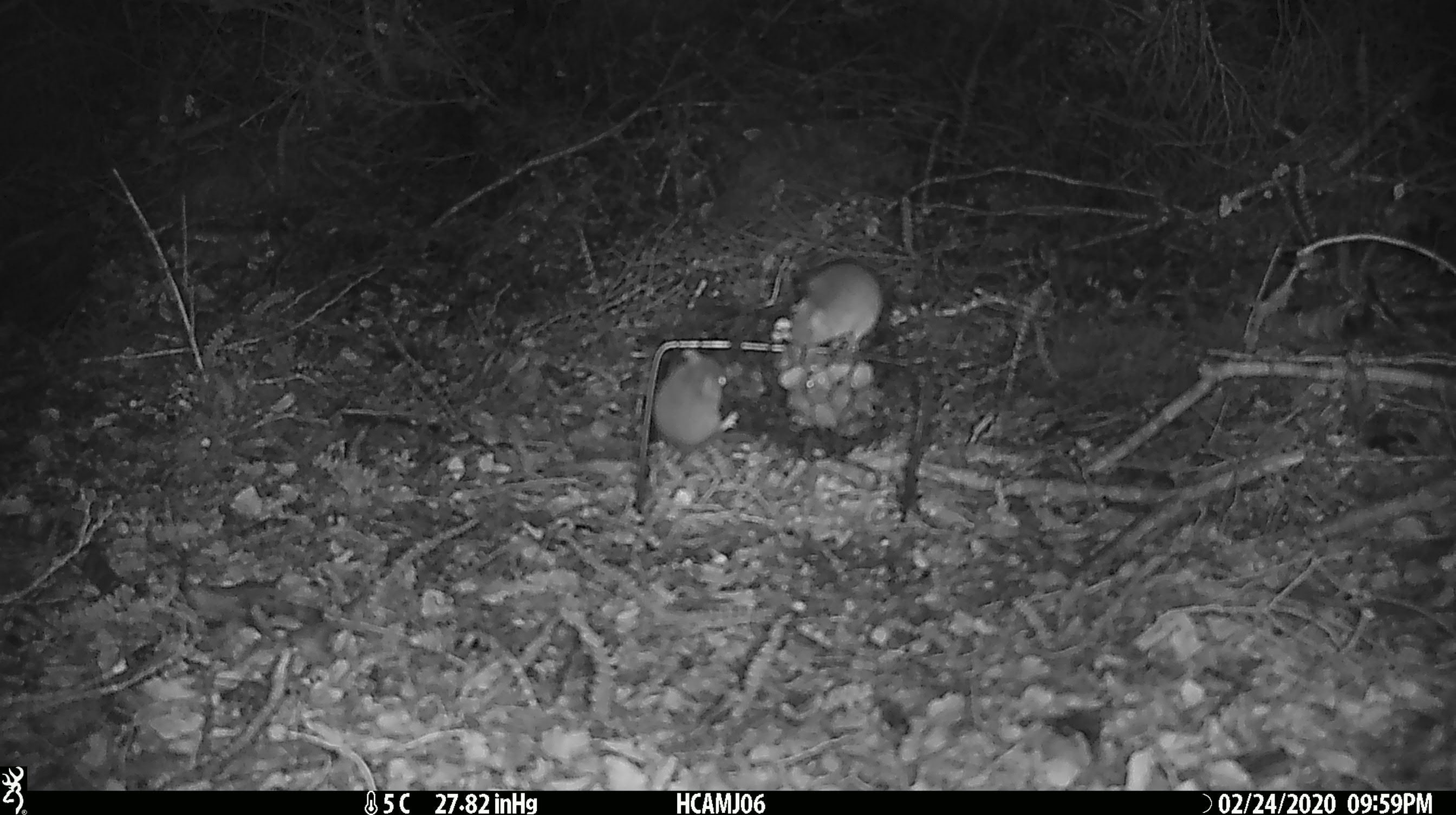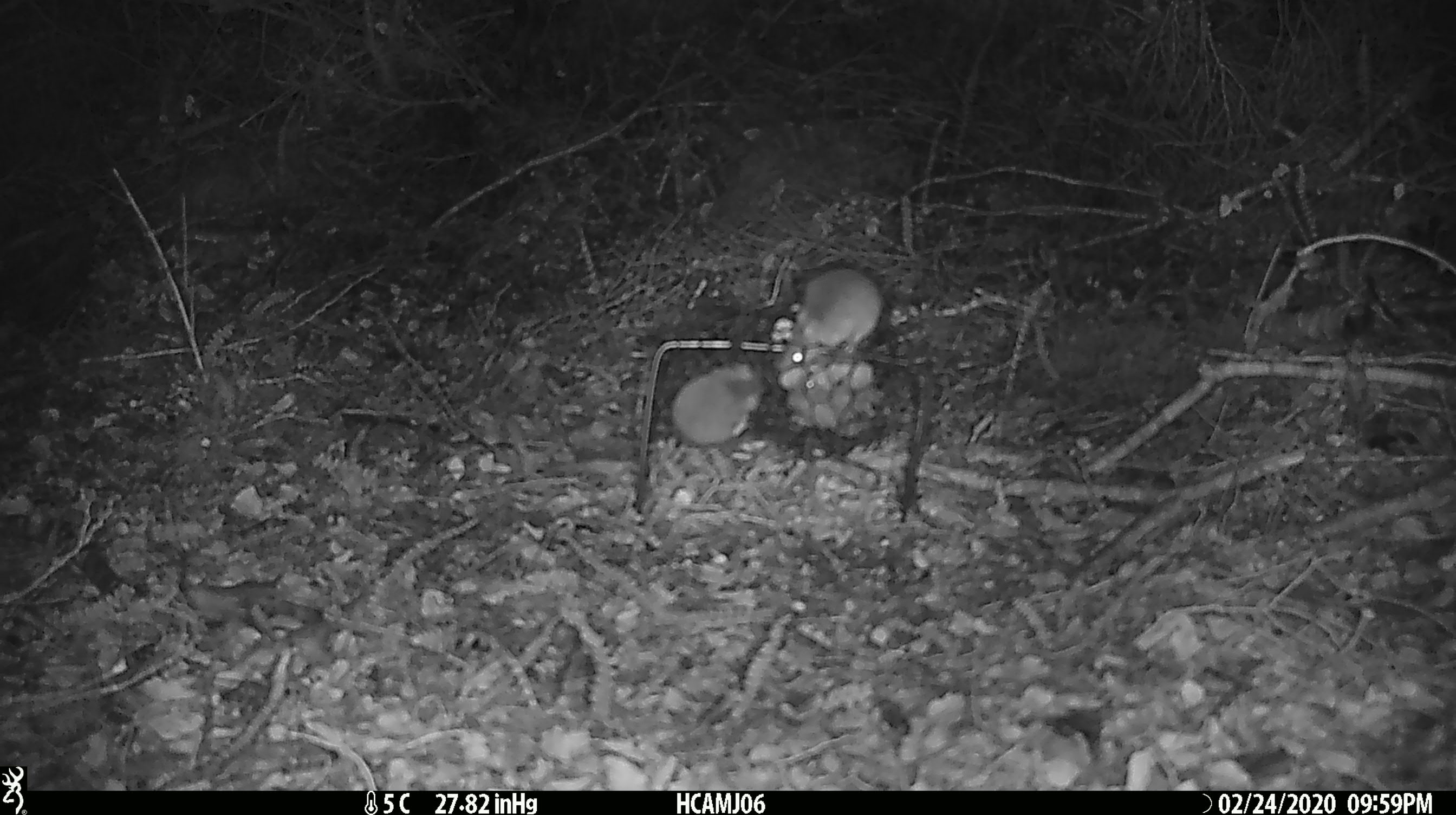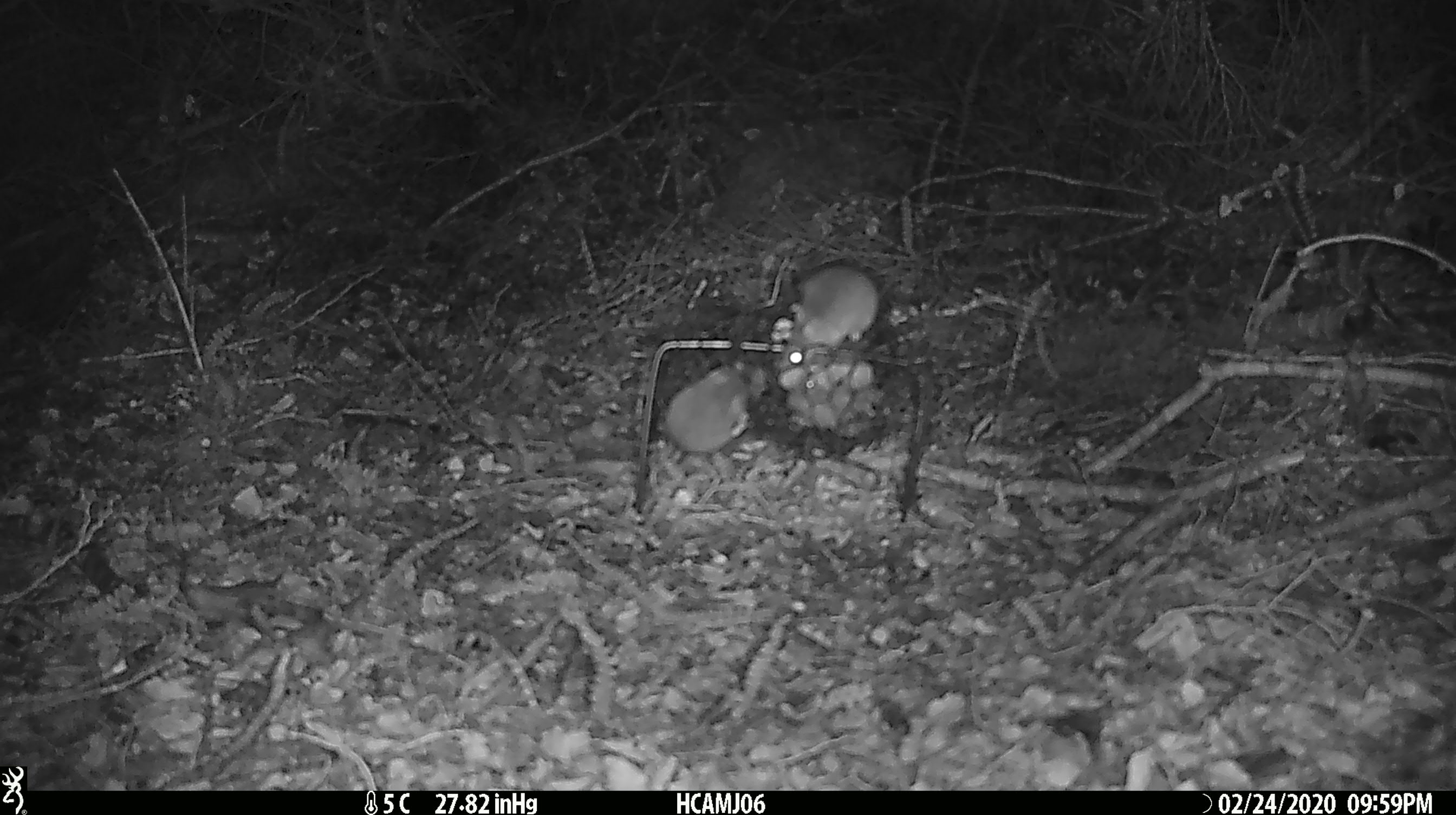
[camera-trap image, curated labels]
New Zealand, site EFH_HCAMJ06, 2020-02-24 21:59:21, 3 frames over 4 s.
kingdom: Animalia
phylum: Chordata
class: Mammalia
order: Rodentia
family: Muridae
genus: Mus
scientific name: Mus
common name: mouse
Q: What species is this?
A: Mouse (Mus).